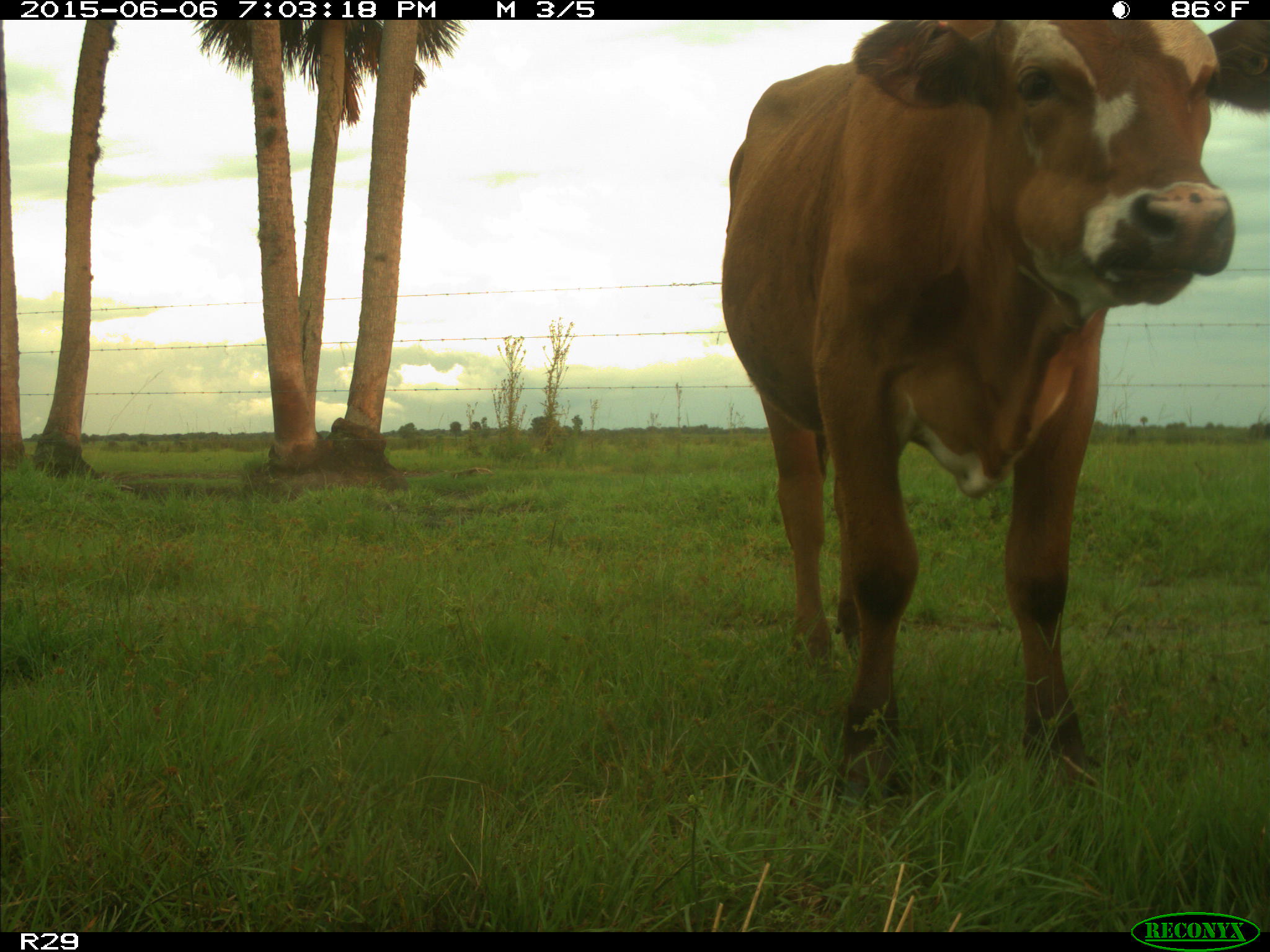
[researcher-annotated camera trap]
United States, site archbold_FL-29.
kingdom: Animalia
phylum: Chordata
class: Mammalia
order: Artiodactyla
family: Bovidae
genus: Bos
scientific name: Bos taurus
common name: domestic cow